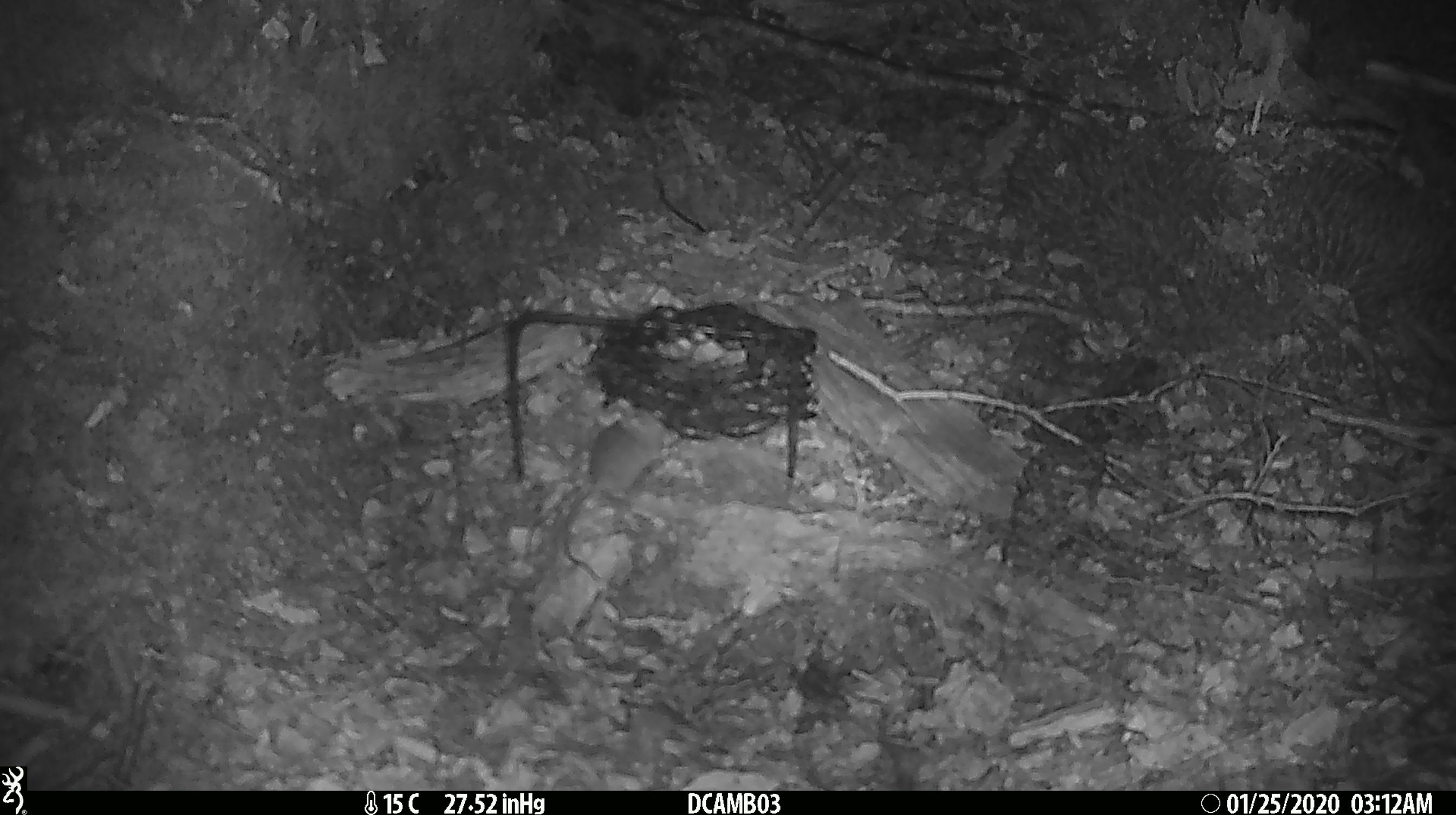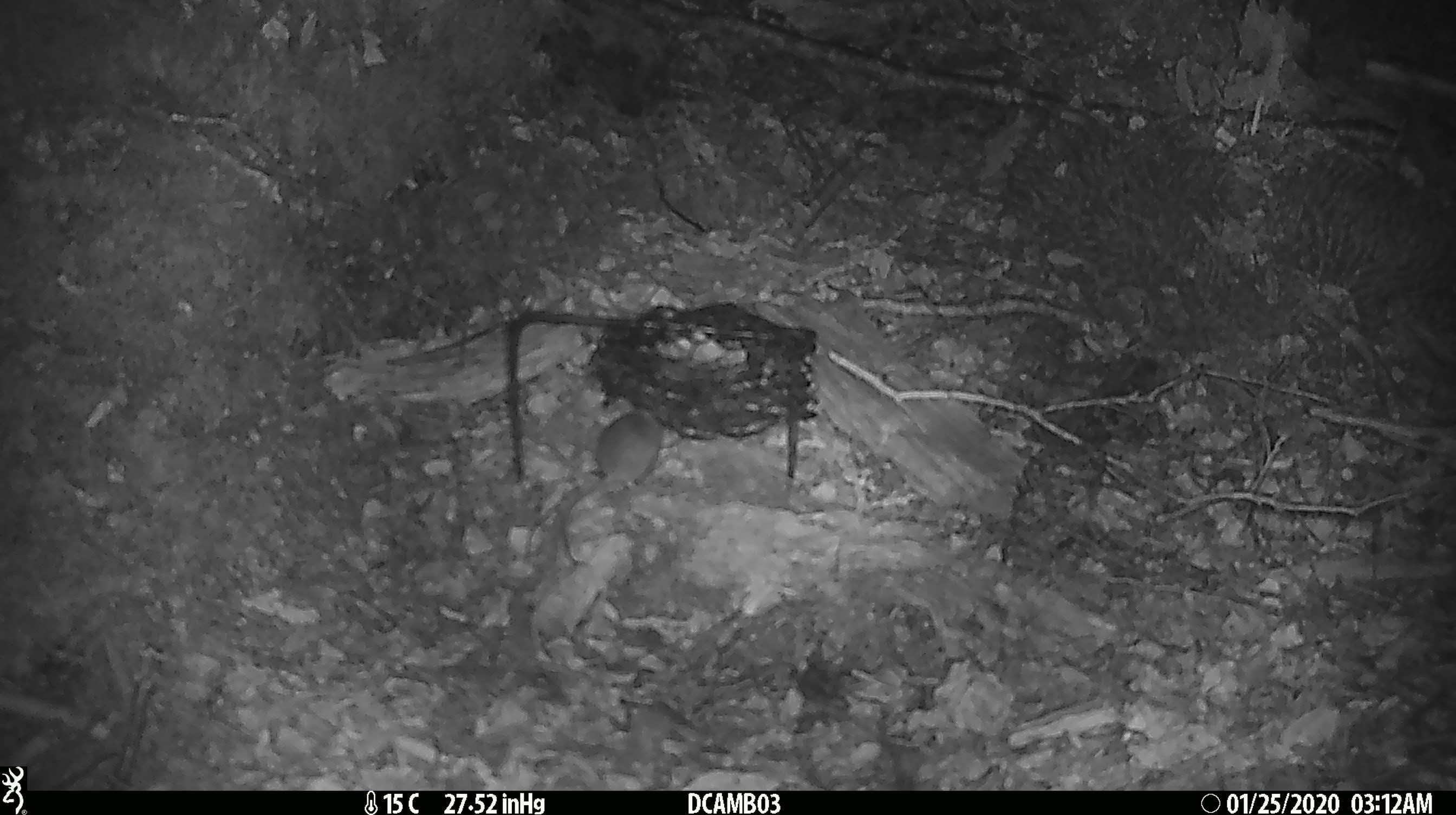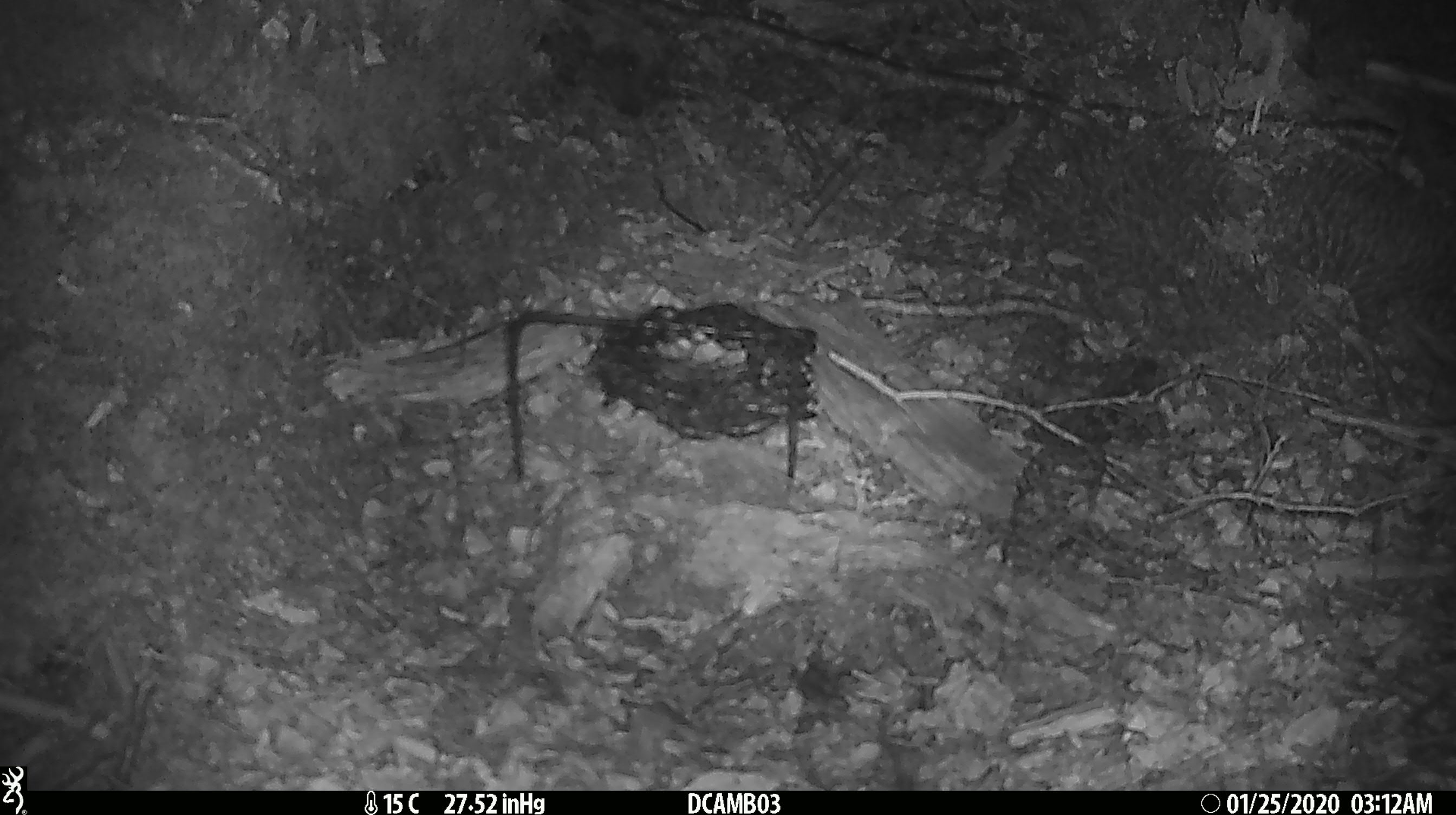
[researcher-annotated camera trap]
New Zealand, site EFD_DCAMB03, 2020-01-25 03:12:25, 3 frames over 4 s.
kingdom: Animalia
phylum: Chordata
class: Mammalia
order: Rodentia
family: Muridae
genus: Mus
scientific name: Mus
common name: mouse